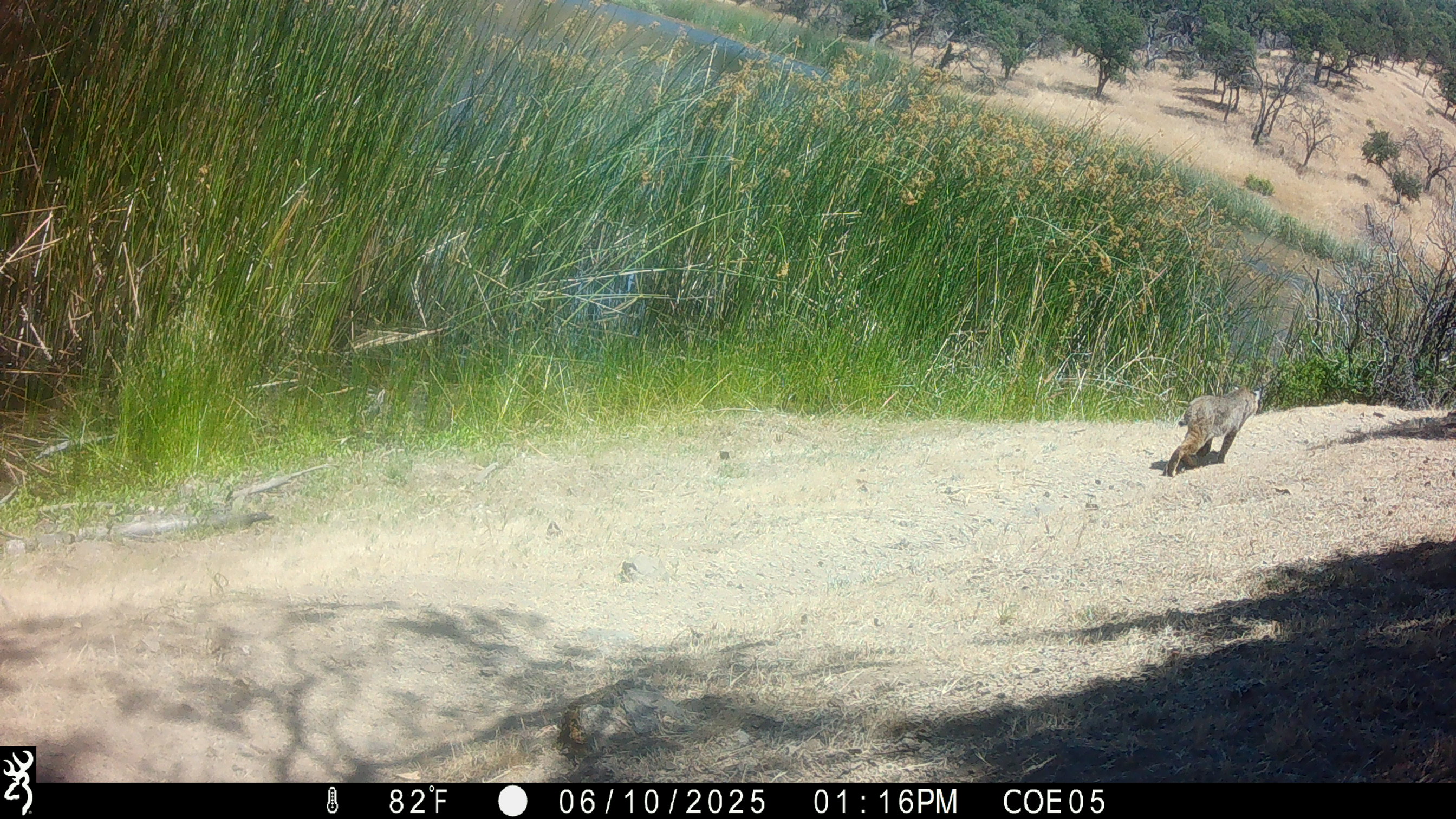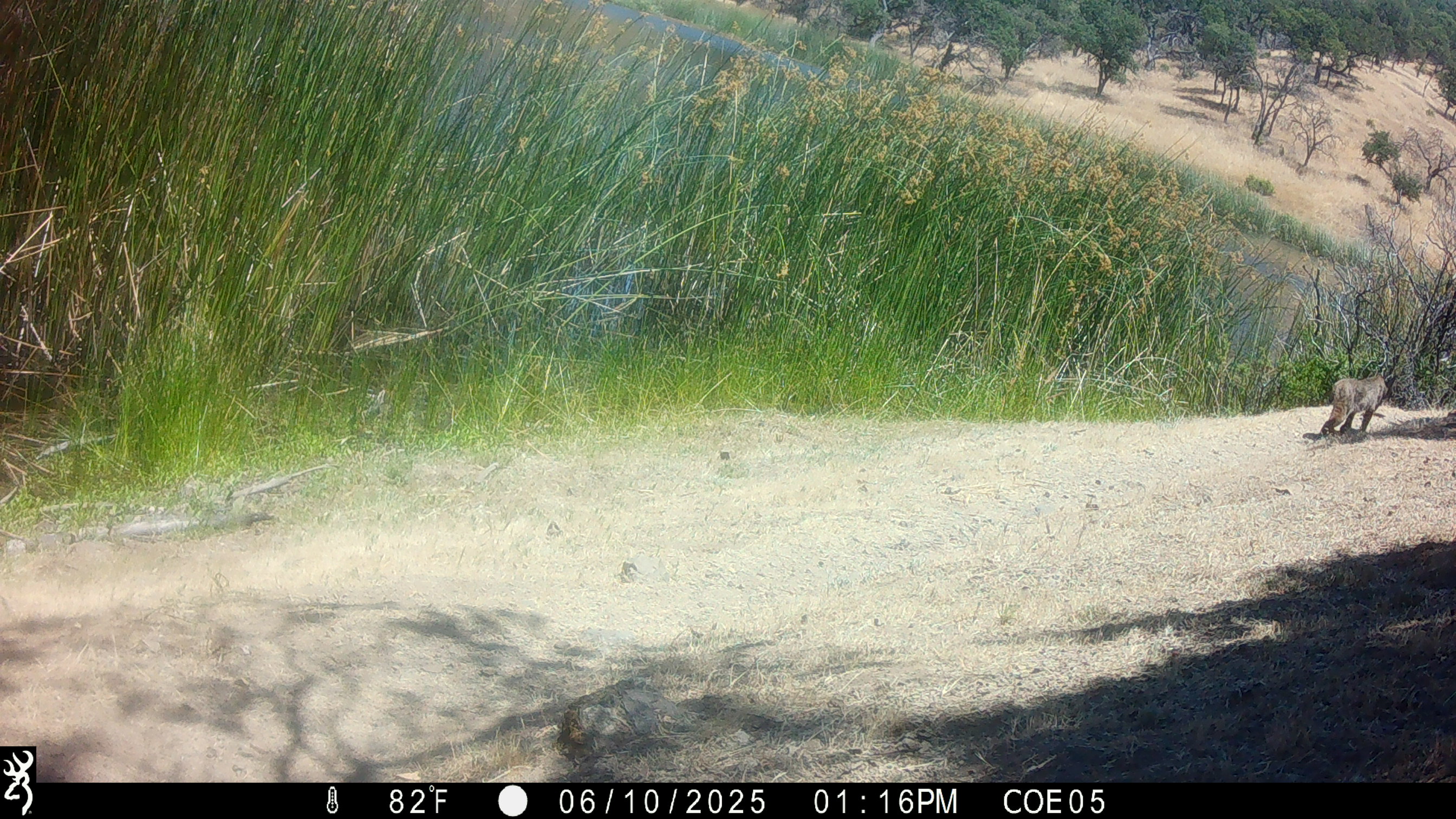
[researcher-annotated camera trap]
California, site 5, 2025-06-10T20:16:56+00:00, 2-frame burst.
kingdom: Animalia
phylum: Chordata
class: Mammalia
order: Carnivora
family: Felidae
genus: Lynx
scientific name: Lynx rufus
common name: bobcat